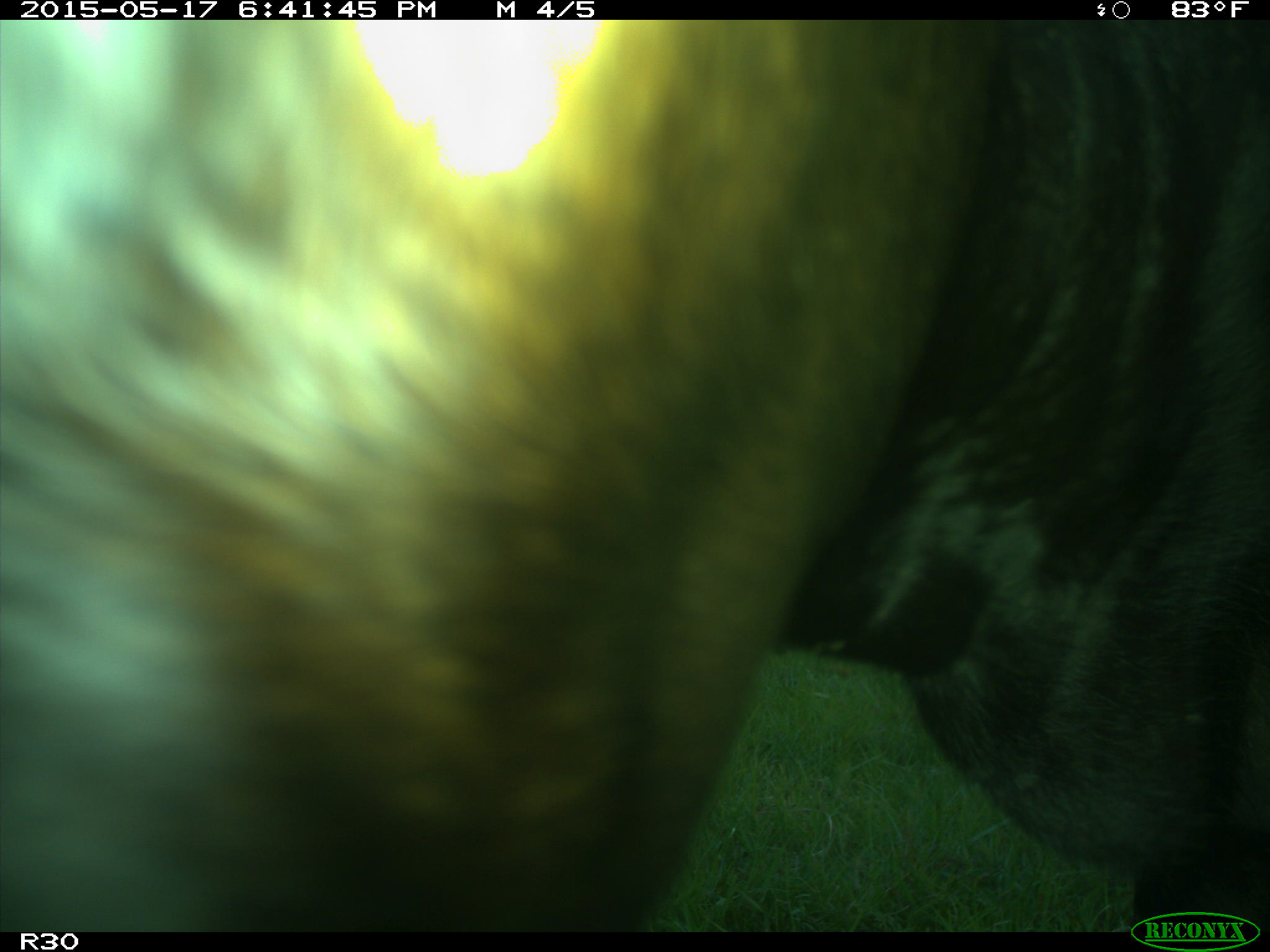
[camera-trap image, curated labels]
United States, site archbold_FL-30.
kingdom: Animalia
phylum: Chordata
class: Mammalia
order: Artiodactyla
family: Bovidae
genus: Bos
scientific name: Bos taurus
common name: domestic cow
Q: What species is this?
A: Bos taurus (domestic cow).